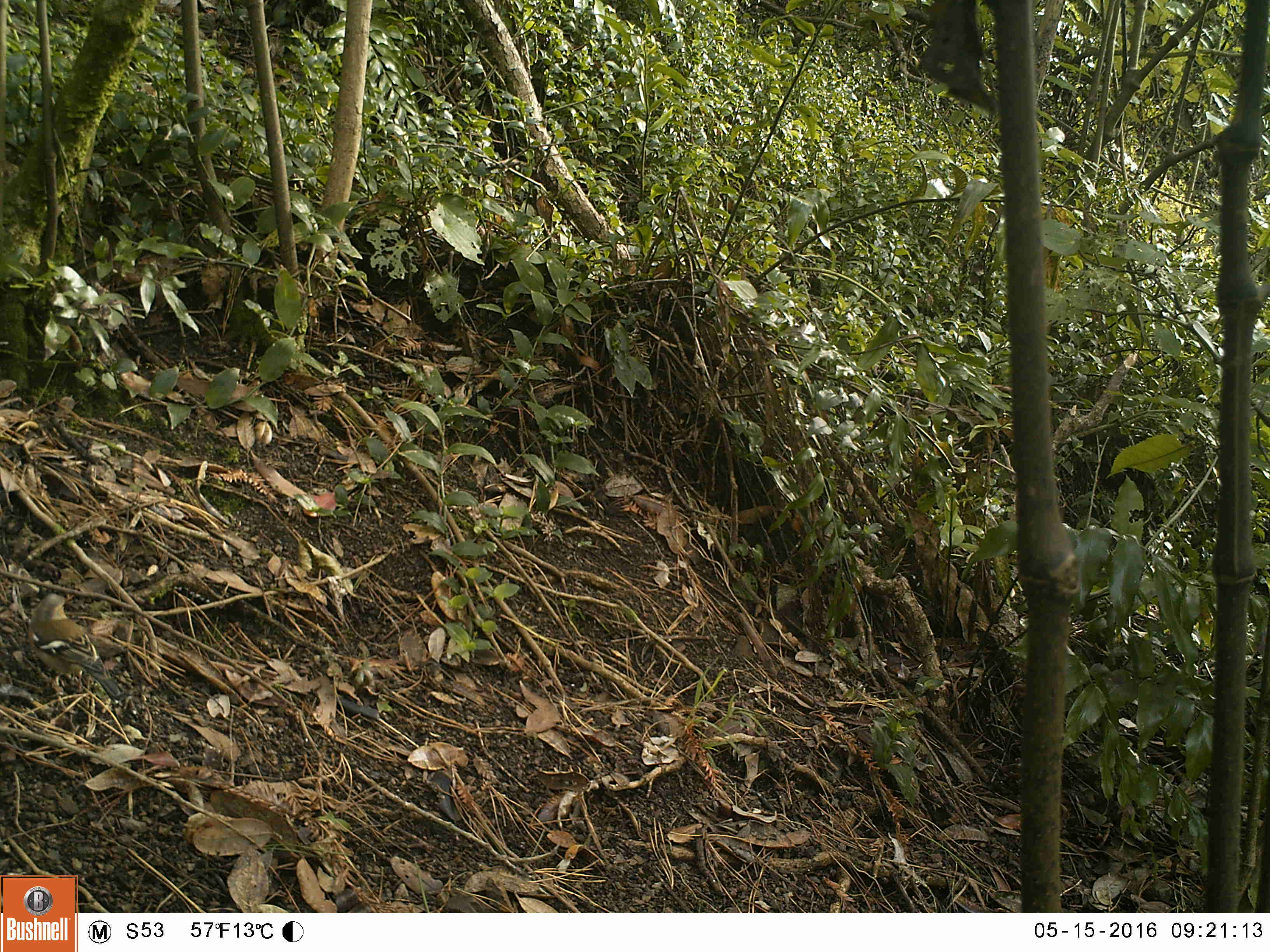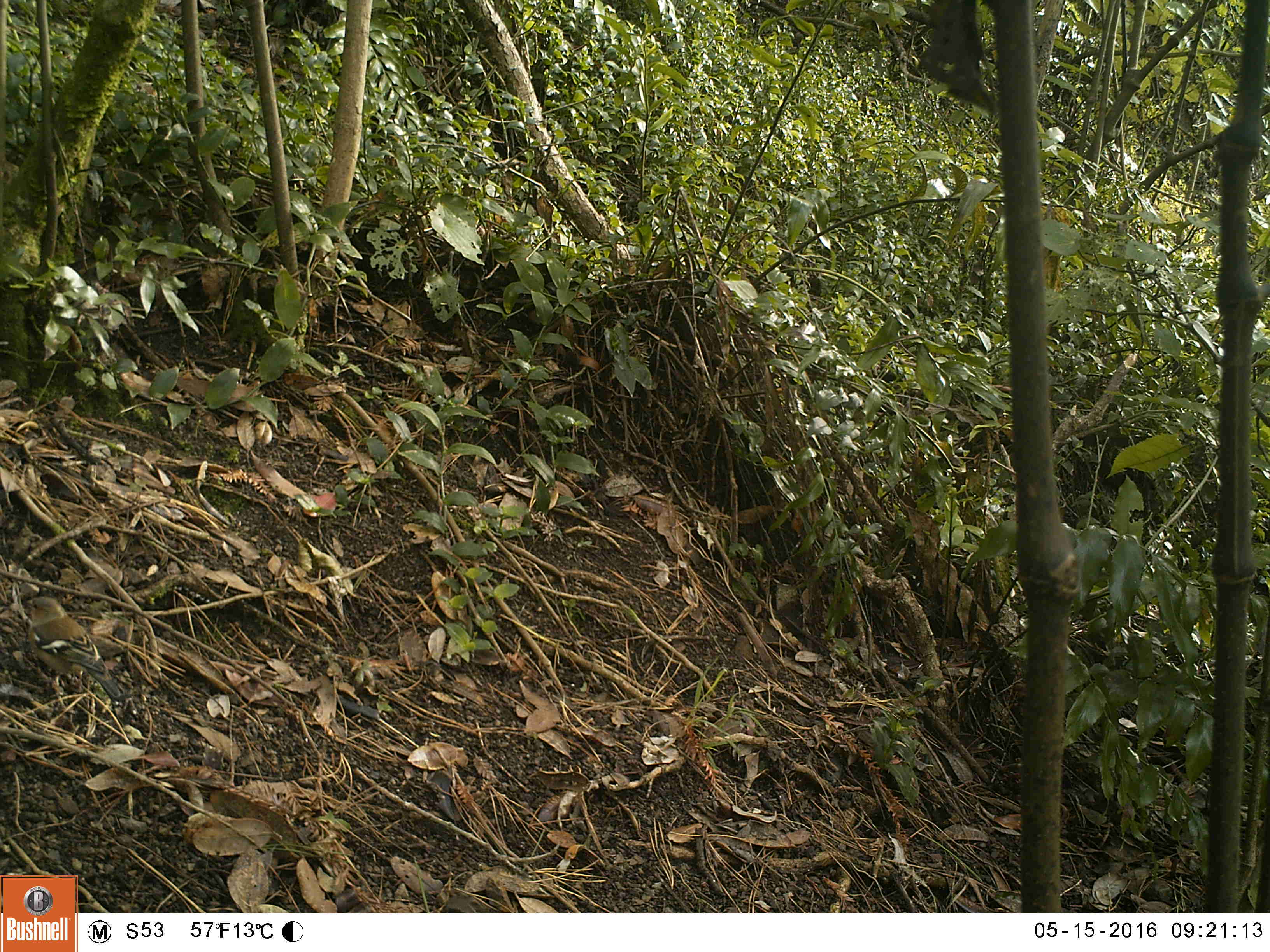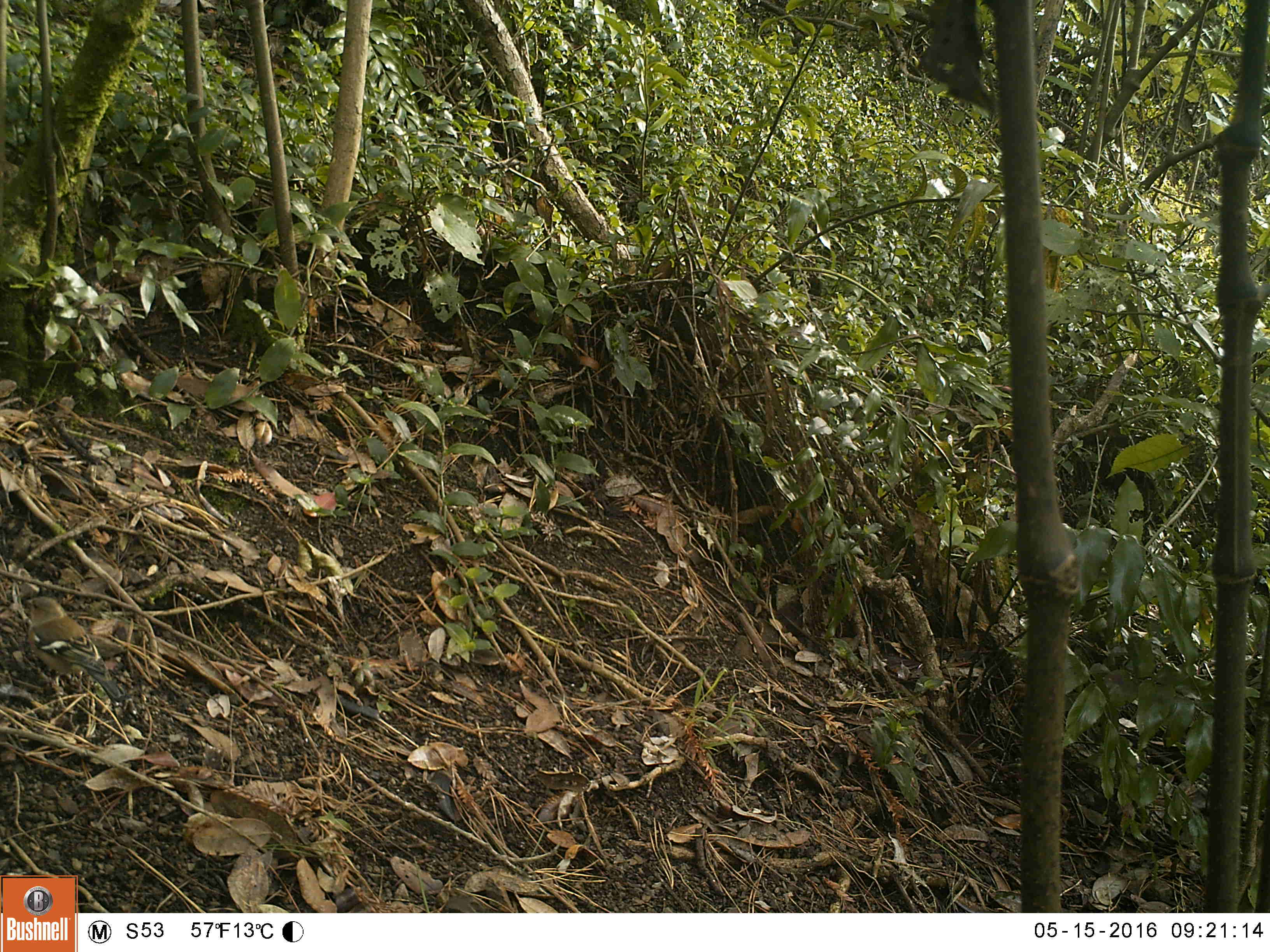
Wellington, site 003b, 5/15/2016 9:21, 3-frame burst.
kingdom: Animalia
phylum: Chordata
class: Aves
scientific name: Aves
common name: bird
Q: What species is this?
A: Bird (Aves).